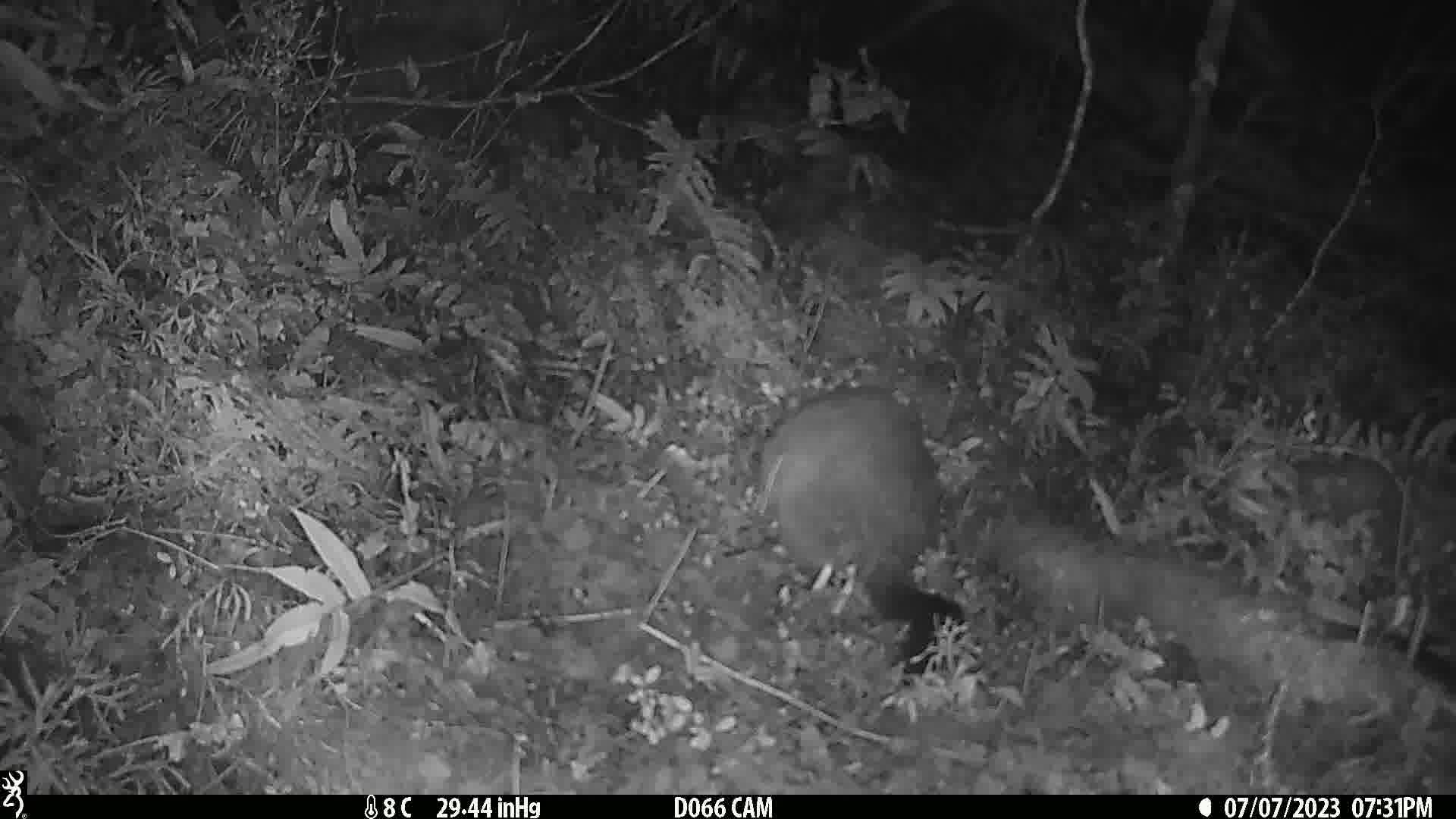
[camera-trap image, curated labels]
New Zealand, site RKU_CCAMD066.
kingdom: Animalia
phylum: Chordata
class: Mammalia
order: Diprotodontia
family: Phalangeridae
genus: Trichosurus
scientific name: Trichosurus vulpecula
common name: common brushtail possum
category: possum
Possum (common brushtail possum) (Trichosurus vulpecula).